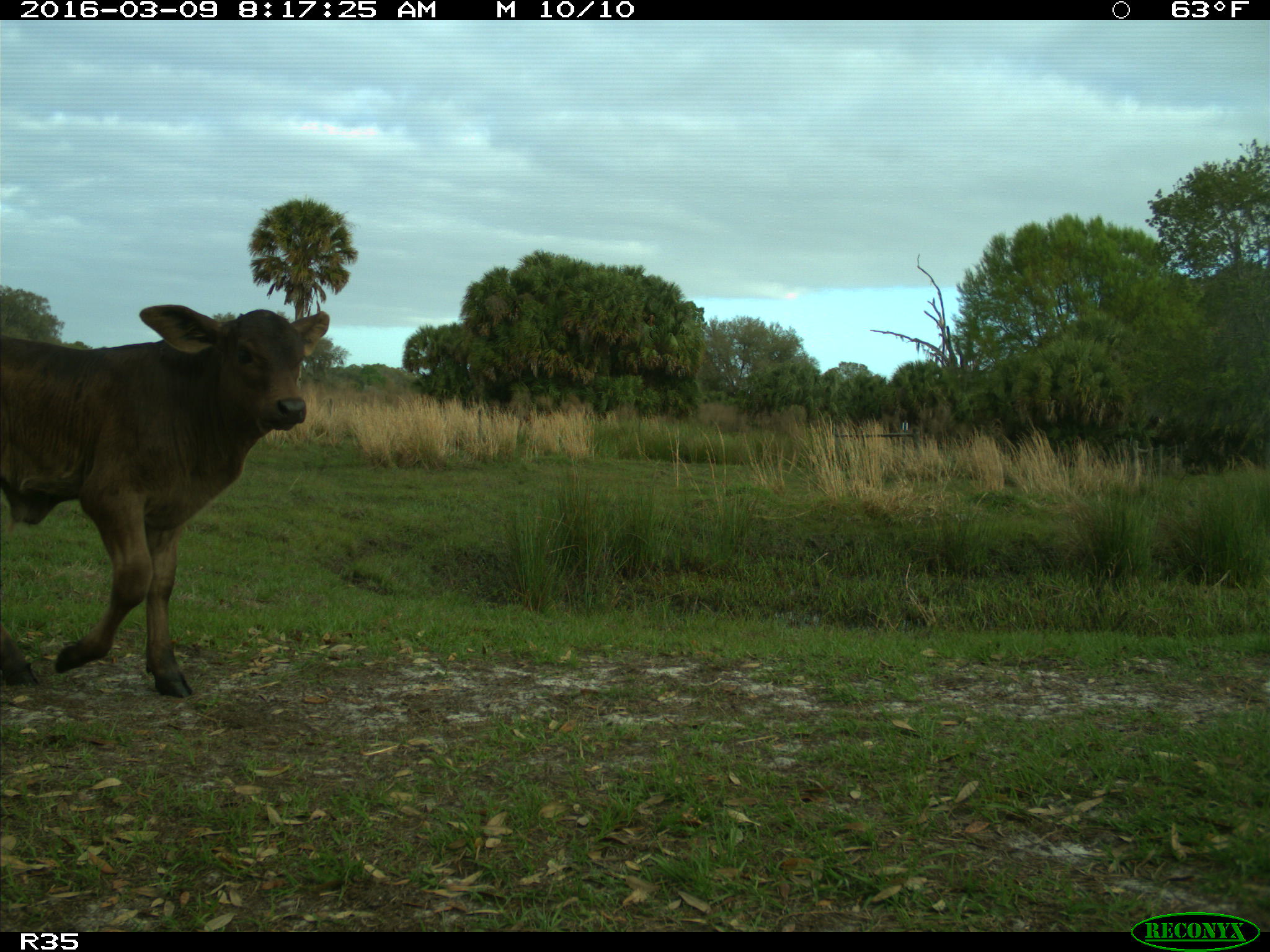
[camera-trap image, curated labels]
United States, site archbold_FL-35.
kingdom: Animalia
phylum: Chordata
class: Mammalia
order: Artiodactyla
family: Bovidae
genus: Bos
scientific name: Bos taurus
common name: domestic cow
Bos taurus (domestic cow).